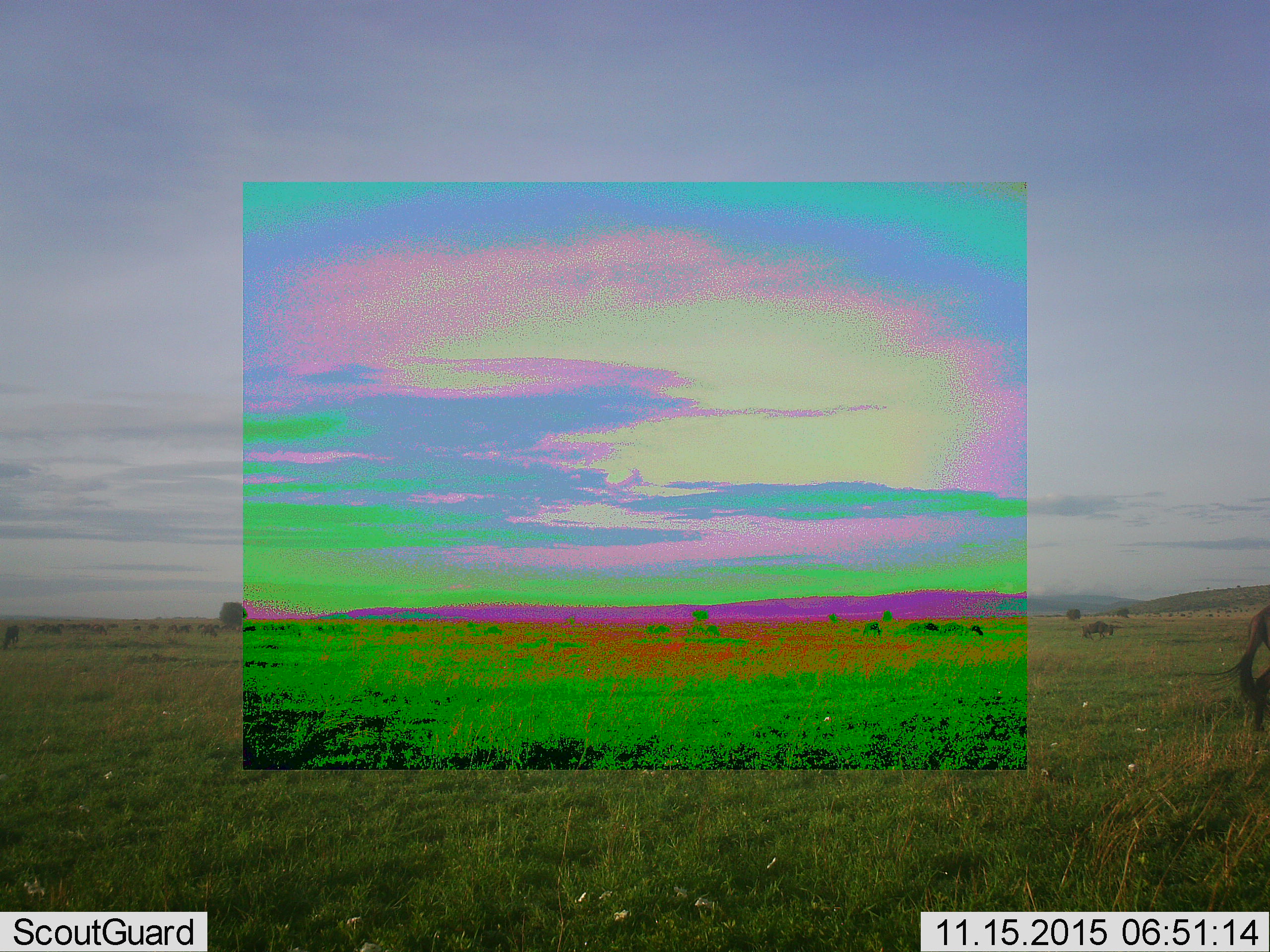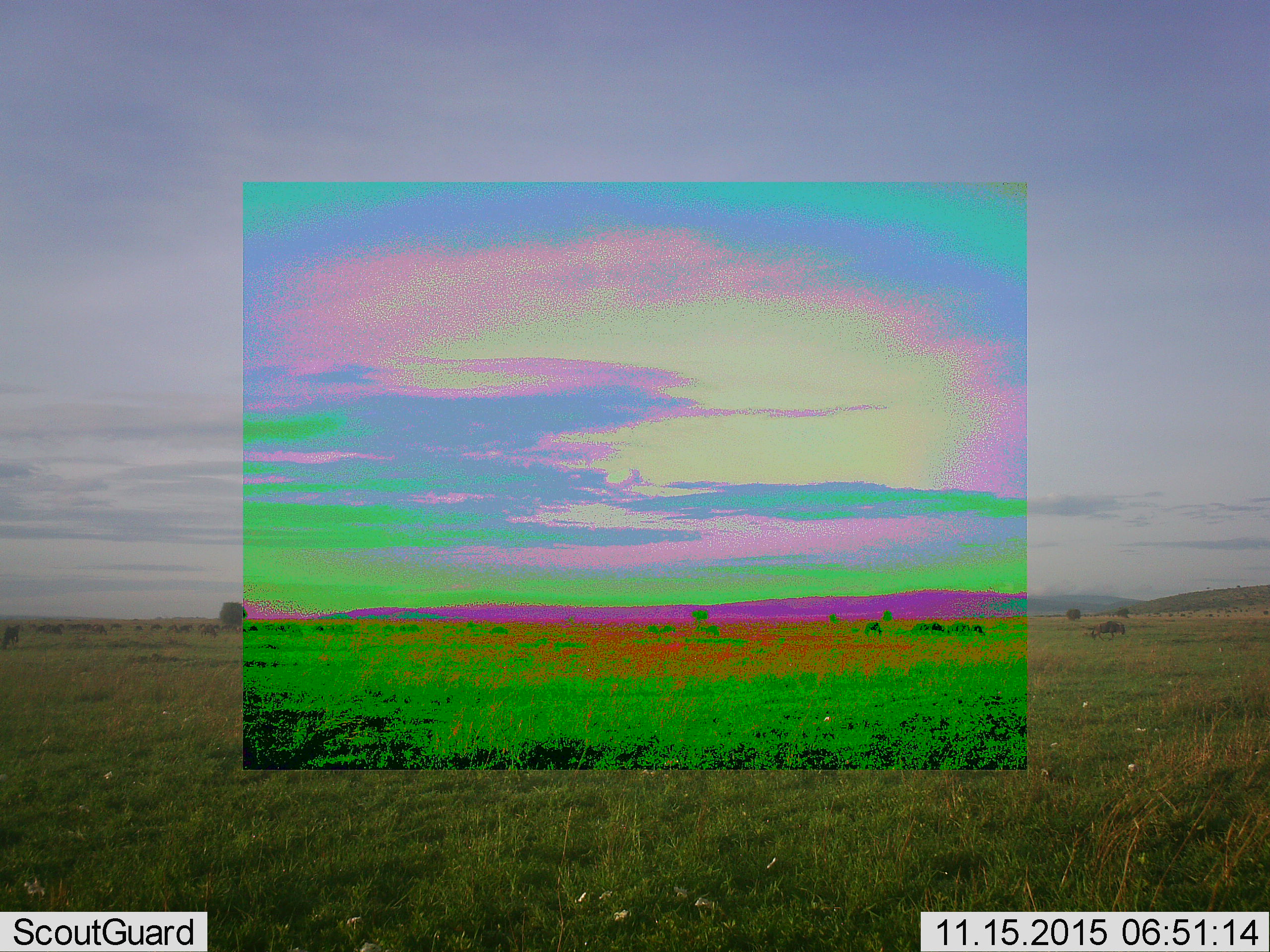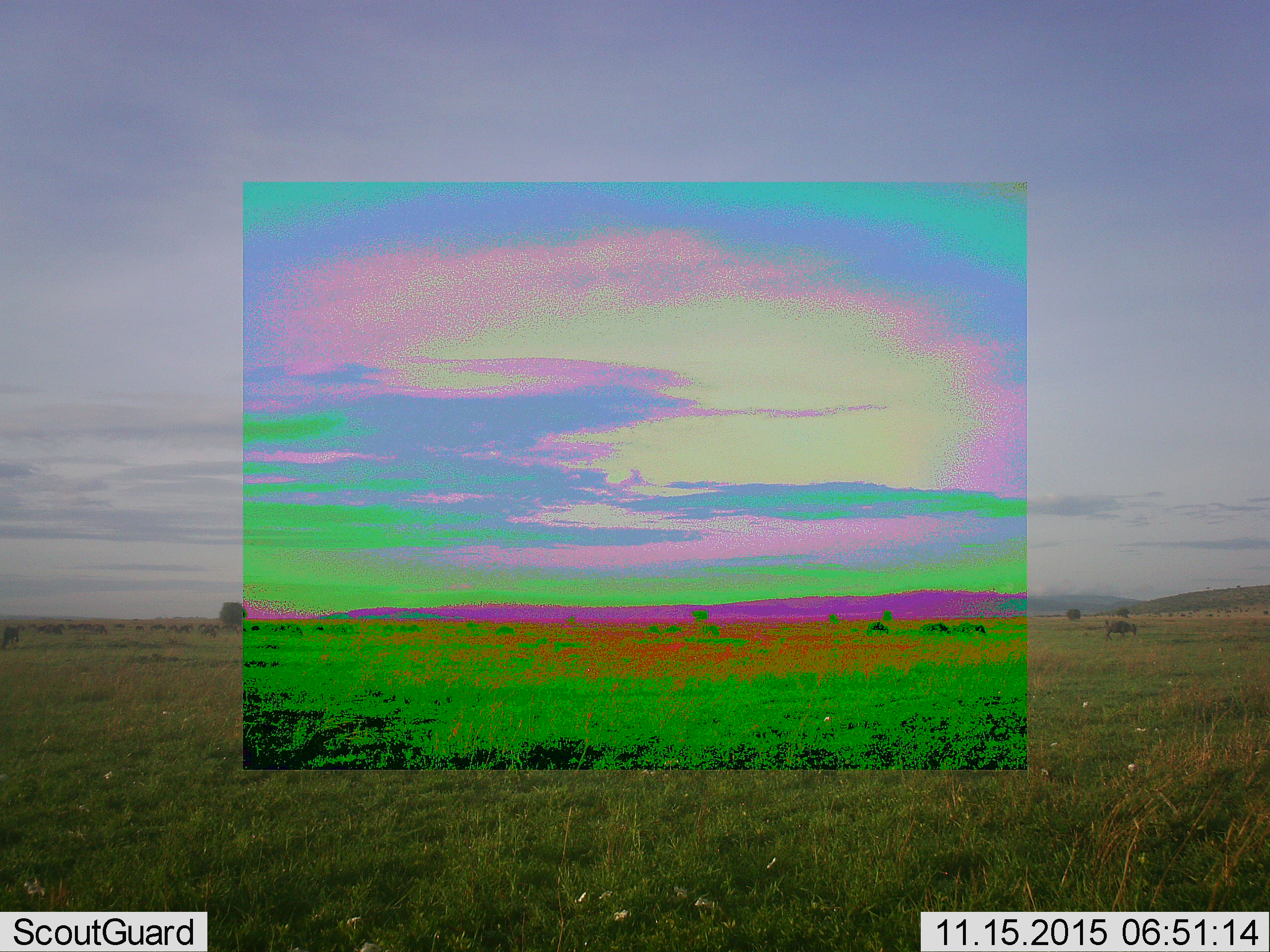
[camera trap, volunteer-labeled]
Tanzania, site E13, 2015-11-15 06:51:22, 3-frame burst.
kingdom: Animalia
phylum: Chordata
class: Mammalia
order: Artiodactyla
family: Bovidae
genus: Connochaetes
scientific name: Connochaetes taurinus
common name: blue wildebeest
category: wildebeest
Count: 11-50.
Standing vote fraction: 40%.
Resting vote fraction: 0%.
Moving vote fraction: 80%.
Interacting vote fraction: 0%.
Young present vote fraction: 10%.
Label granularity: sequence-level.